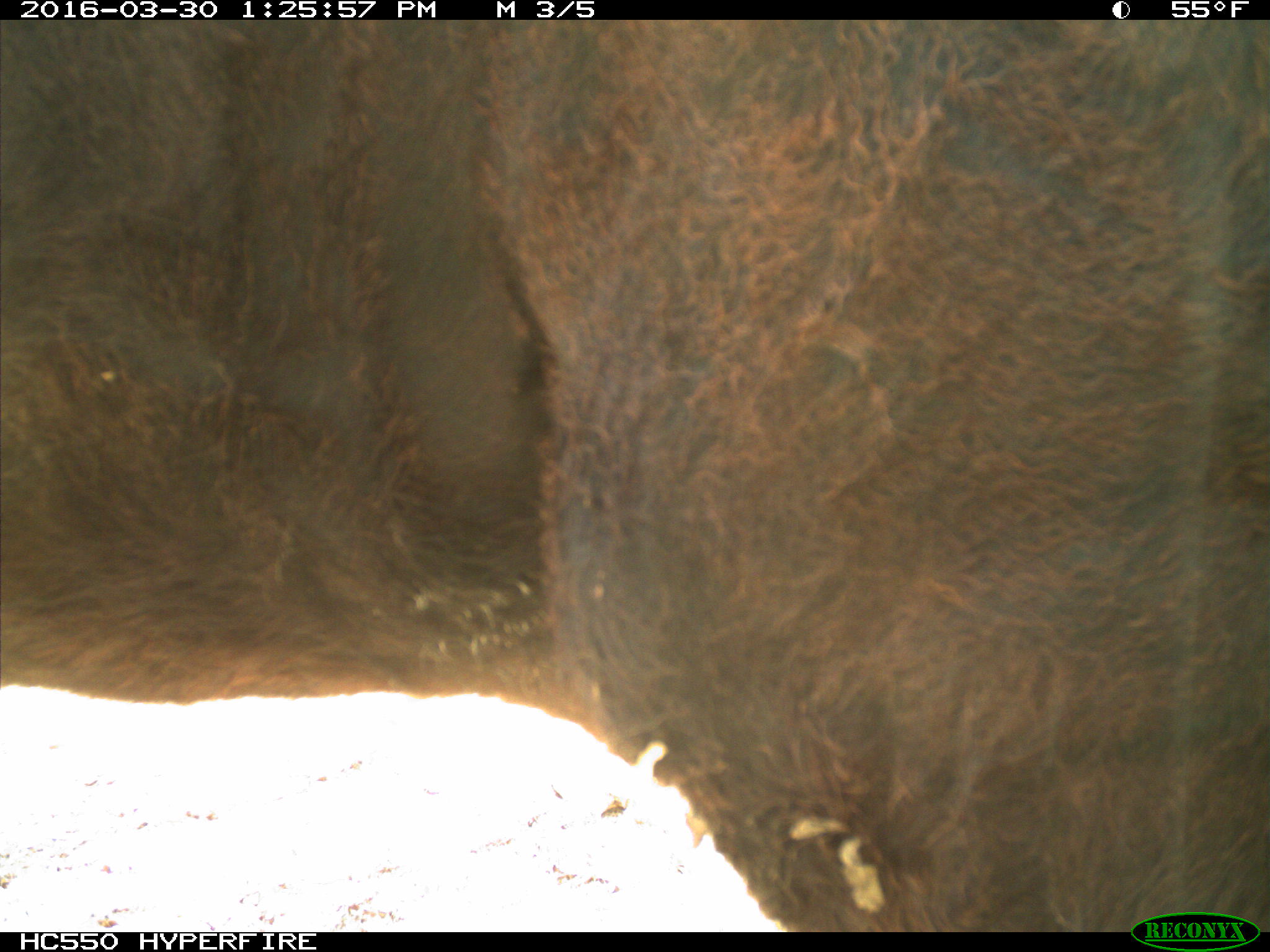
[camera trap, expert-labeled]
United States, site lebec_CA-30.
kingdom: Animalia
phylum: Chordata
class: Mammalia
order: Artiodactyla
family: Bovidae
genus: Bos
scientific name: Bos taurus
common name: domestic cow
Bos taurus (domestic cow).